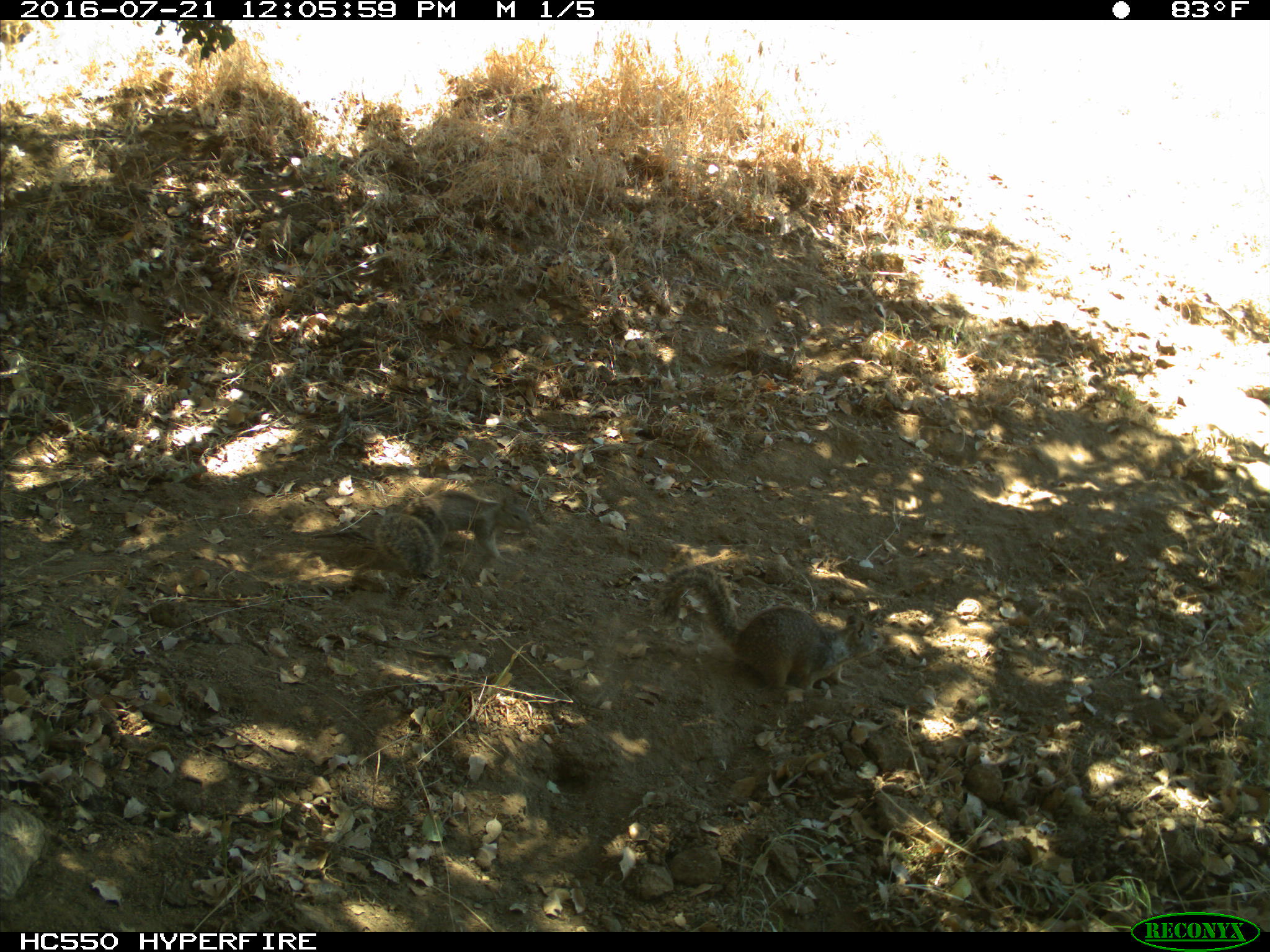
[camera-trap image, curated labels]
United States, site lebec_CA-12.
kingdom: Animalia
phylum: Chordata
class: Mammalia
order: Rodentia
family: Sciuridae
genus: Otospermophilus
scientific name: Otospermophilus beecheyi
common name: california ground squirrel